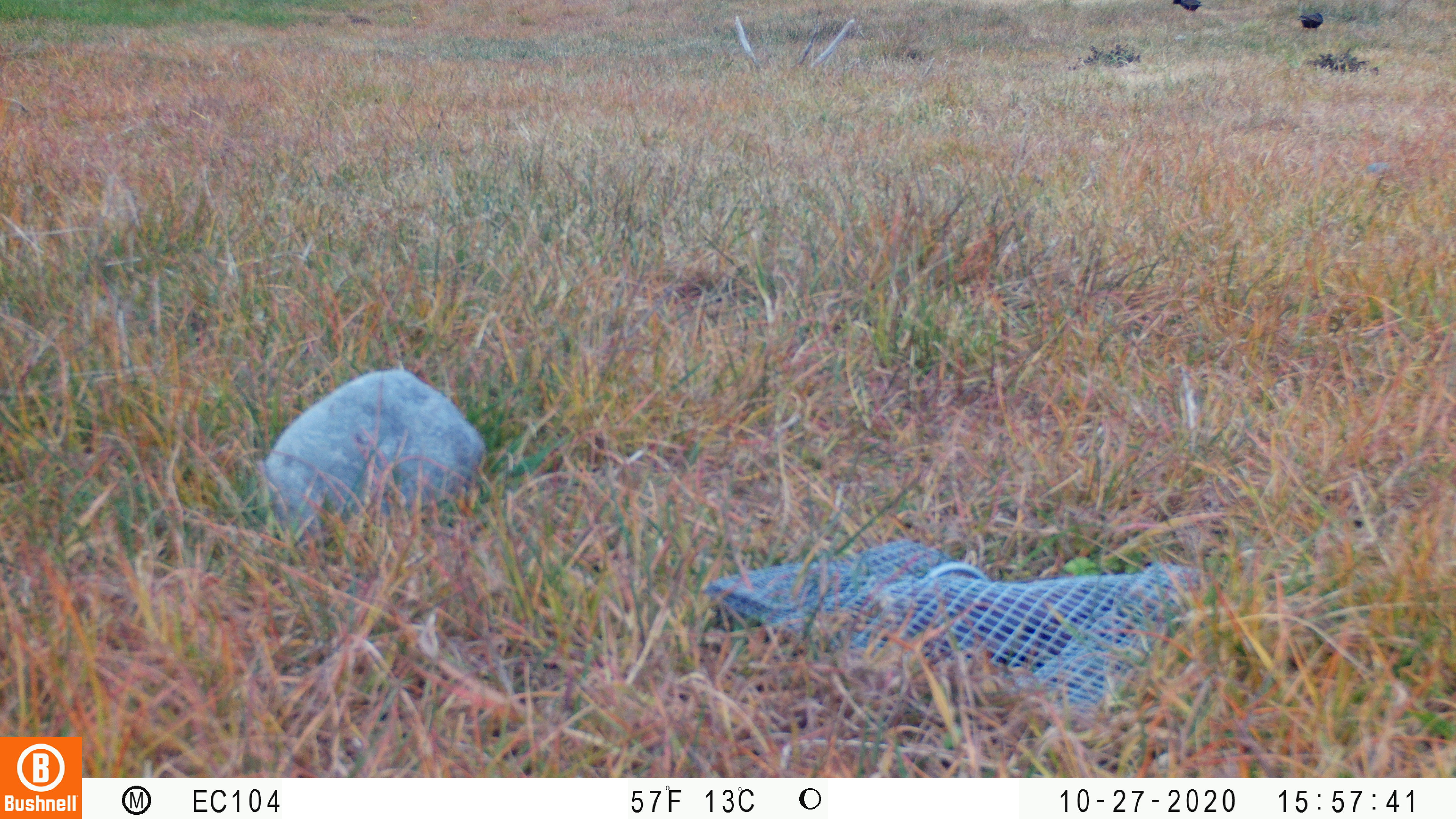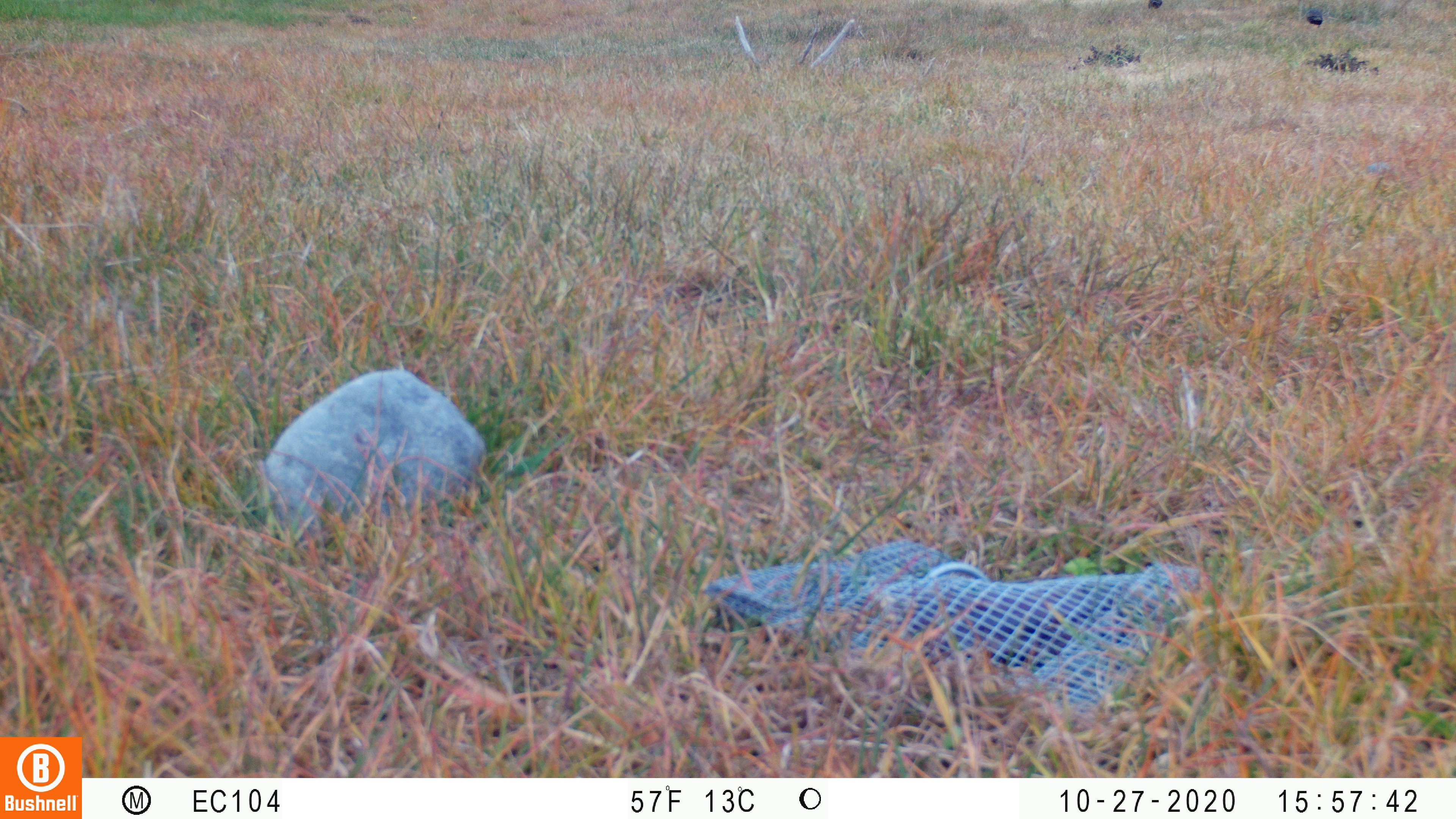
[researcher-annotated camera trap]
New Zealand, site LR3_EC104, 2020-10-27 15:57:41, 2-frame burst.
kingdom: Animalia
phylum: Chordata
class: Aves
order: Passeriformes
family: Sturnidae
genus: Sturnus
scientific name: Sturnus vulgaris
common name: european starling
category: starling